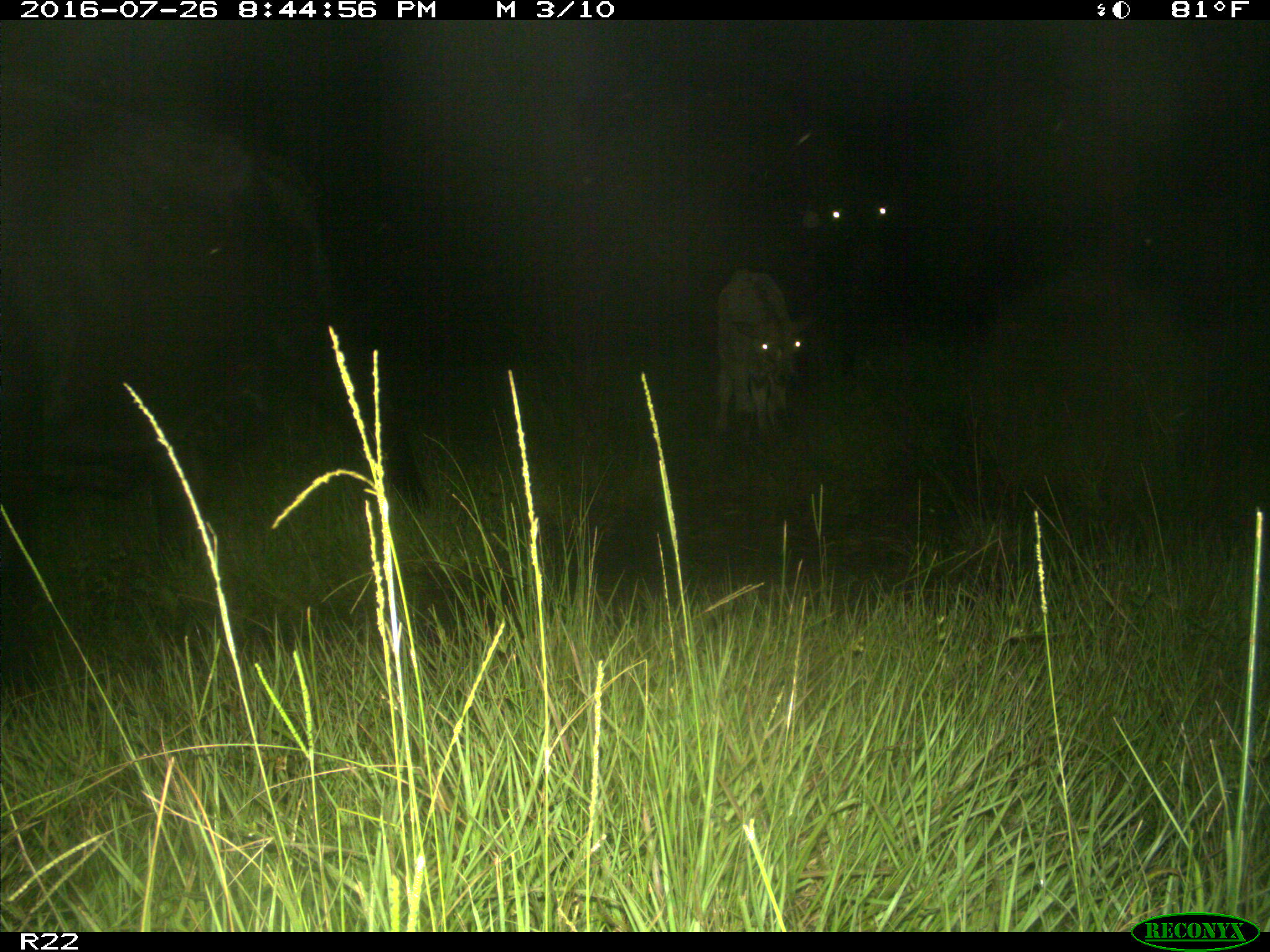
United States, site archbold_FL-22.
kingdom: Animalia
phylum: Chordata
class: Mammalia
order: Artiodactyla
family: Bovidae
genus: Bos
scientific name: Bos taurus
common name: domestic cow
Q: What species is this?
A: Bos taurus (domestic cow).